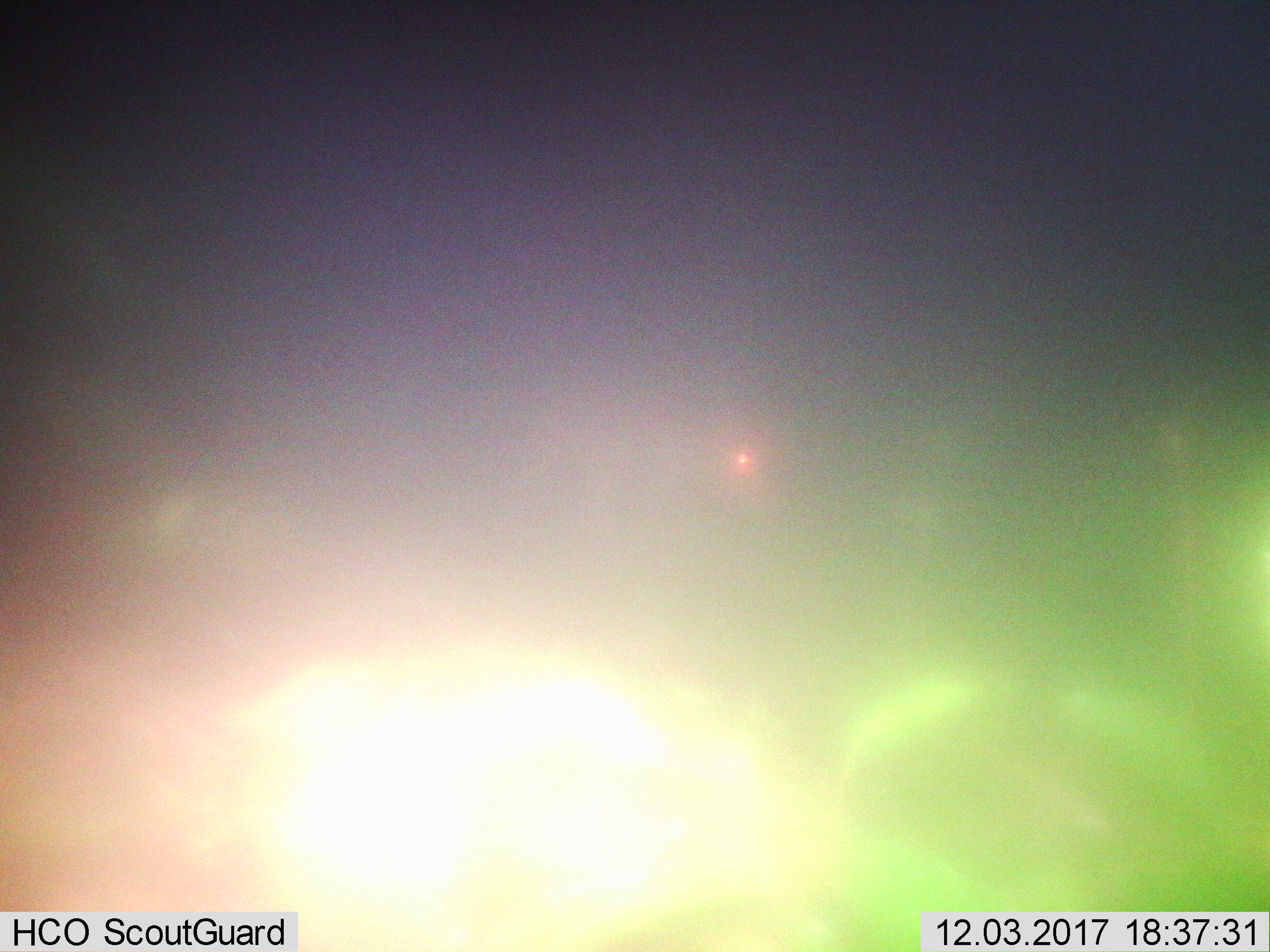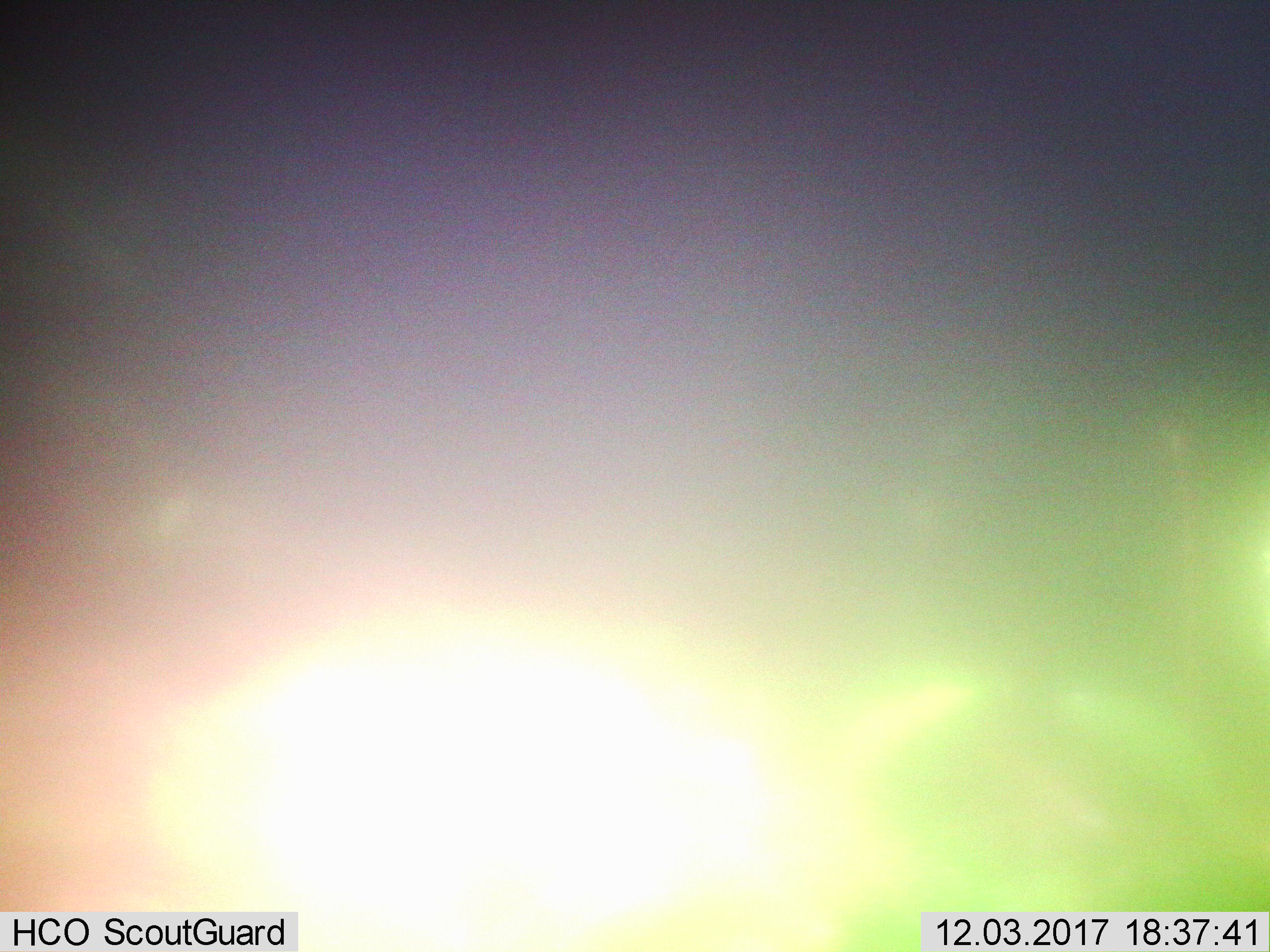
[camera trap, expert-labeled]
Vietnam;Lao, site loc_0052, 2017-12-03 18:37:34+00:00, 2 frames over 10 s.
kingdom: Animalia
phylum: Chordata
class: Mammalia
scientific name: Mammalia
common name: mammal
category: unidentified mammal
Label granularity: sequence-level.